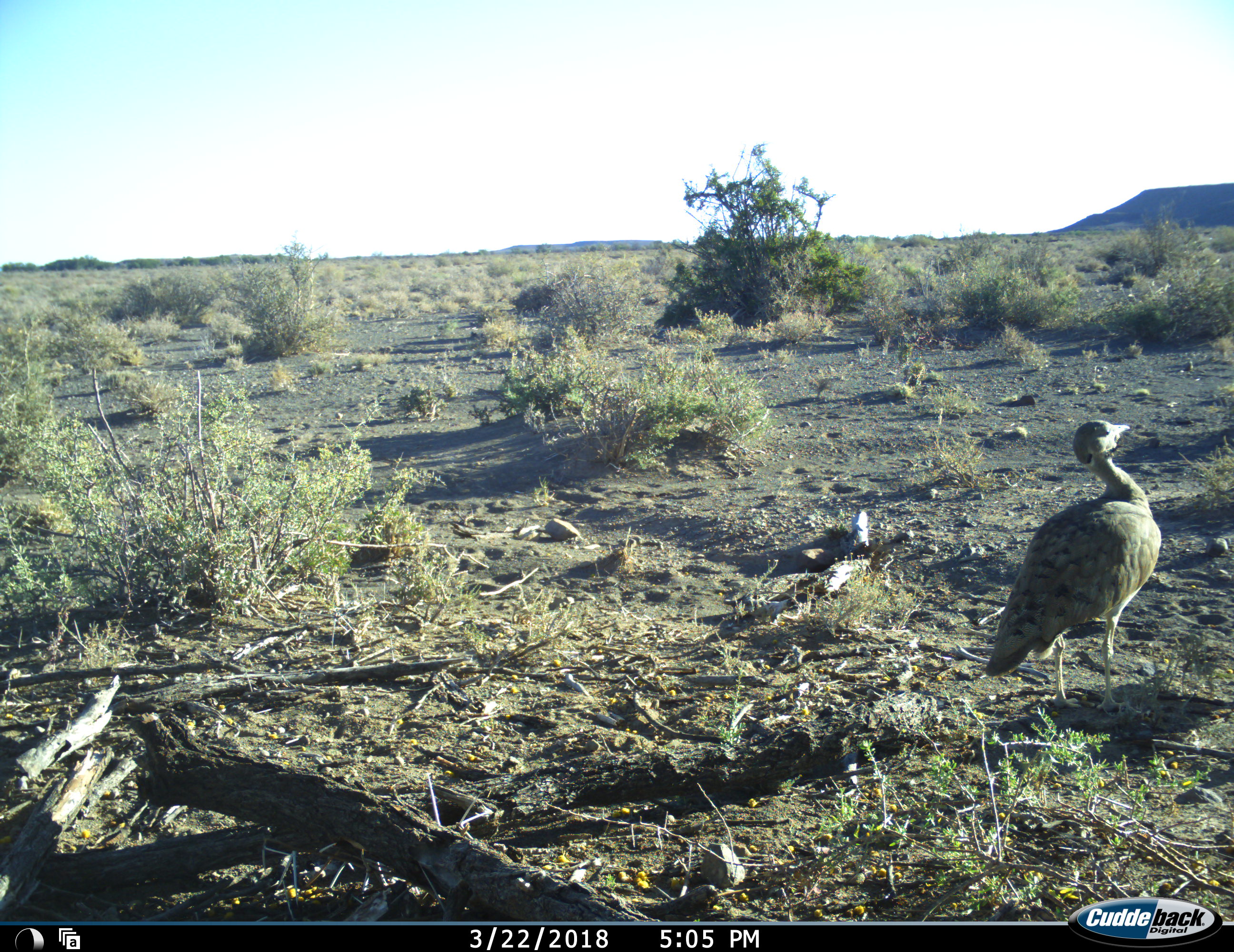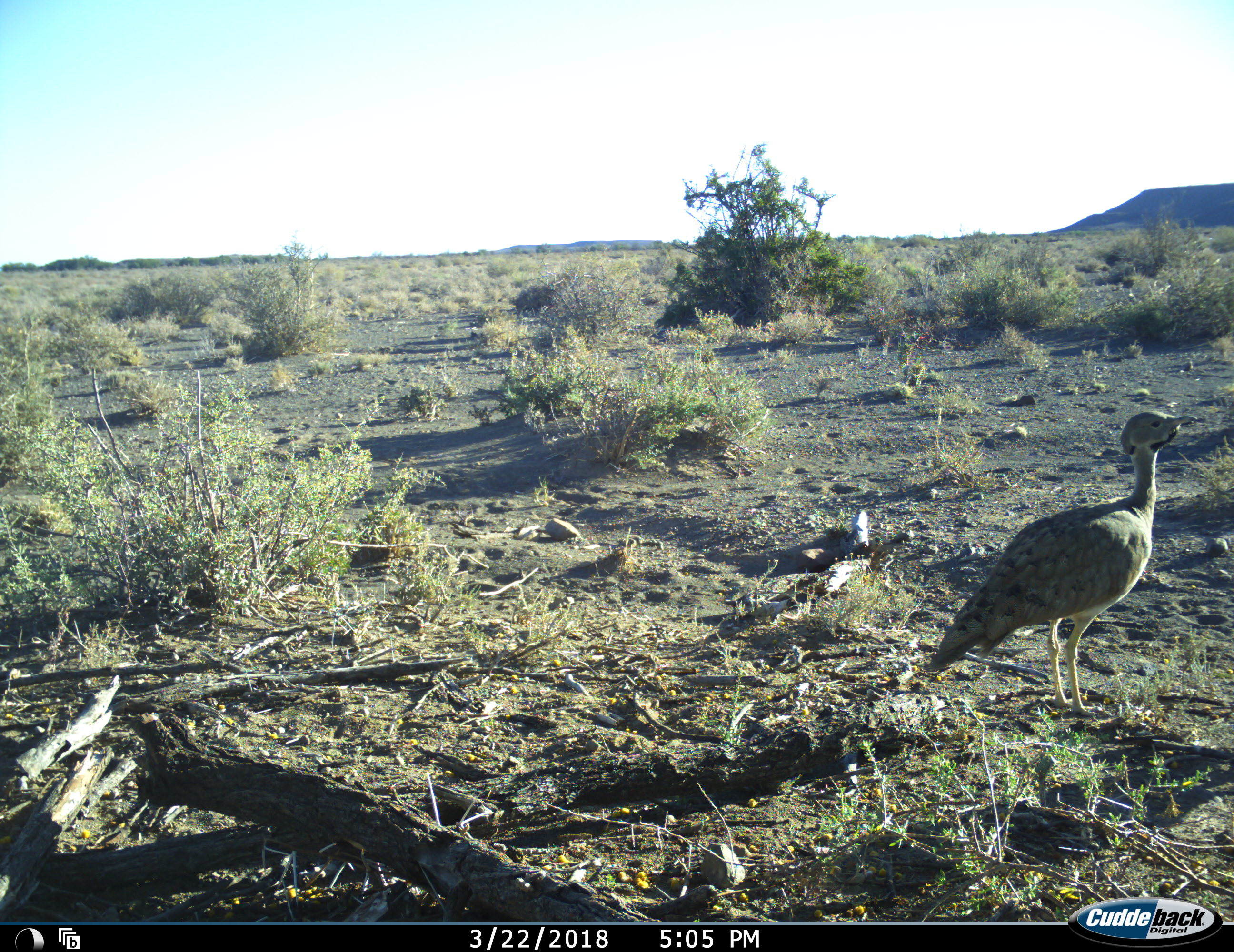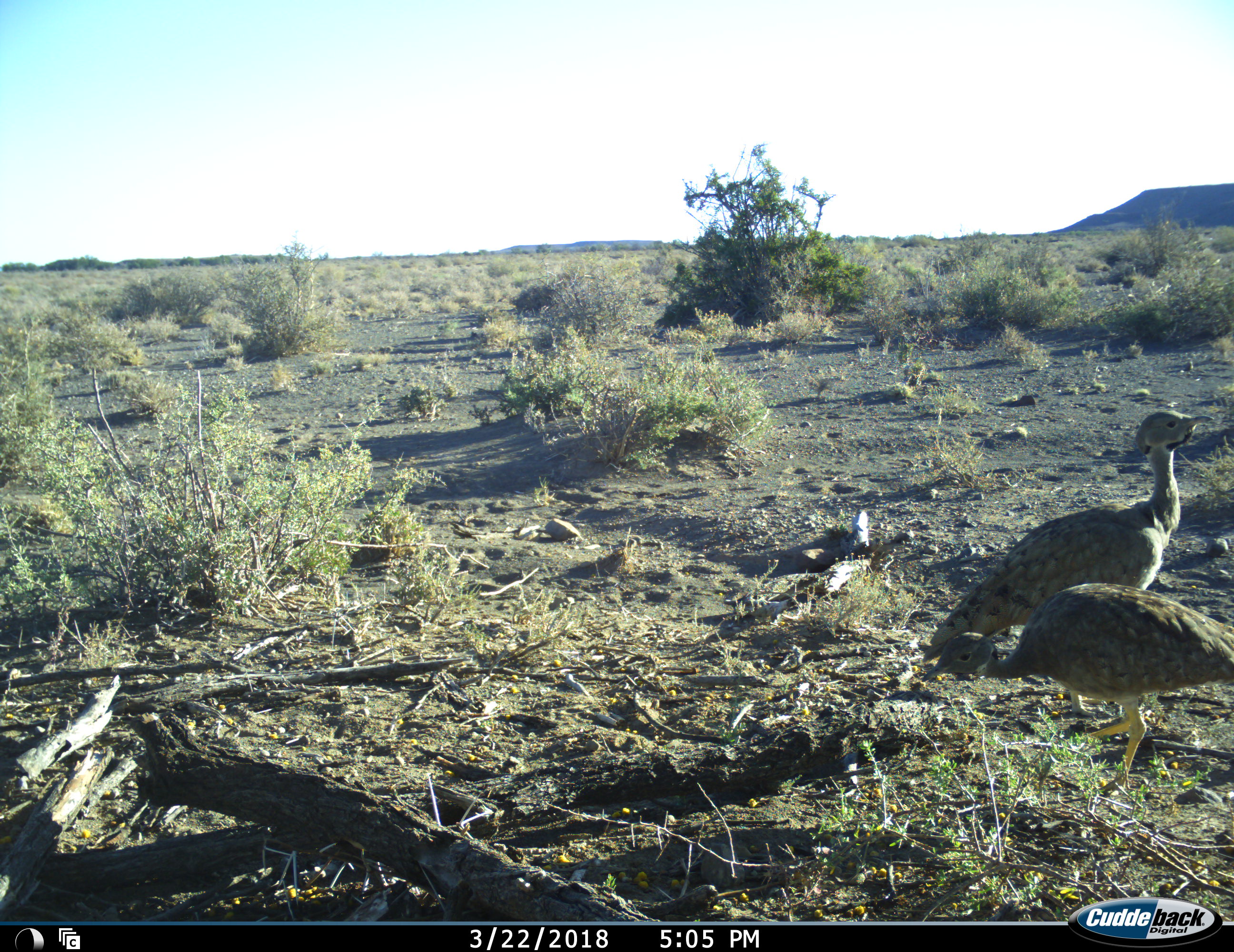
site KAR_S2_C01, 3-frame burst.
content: unidentified animal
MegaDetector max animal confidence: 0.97